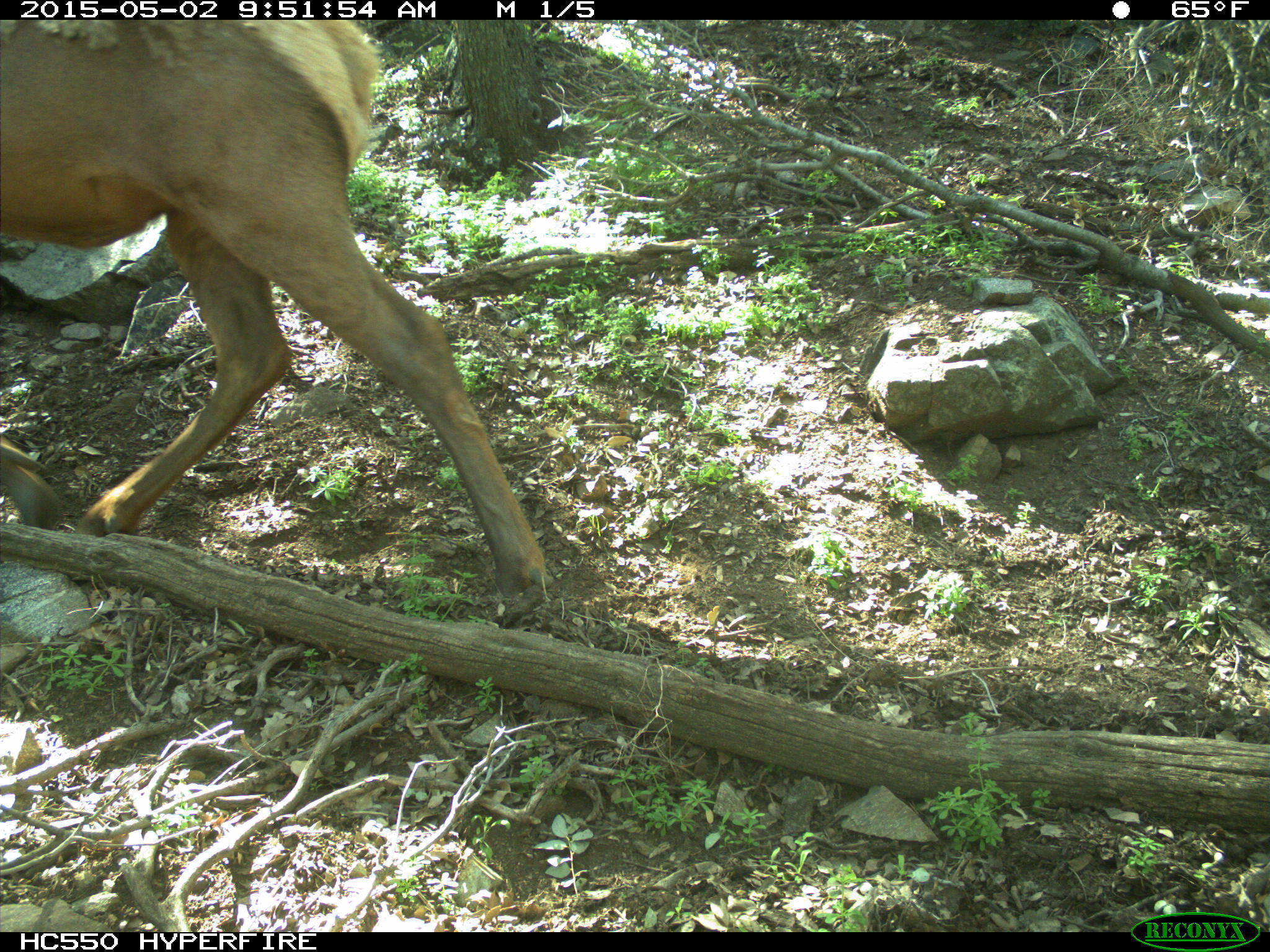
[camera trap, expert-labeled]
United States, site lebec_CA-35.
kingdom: Animalia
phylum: Chordata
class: Mammalia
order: Artiodactyla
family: Cervidae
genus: Cervus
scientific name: Cervus canadensis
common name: elk